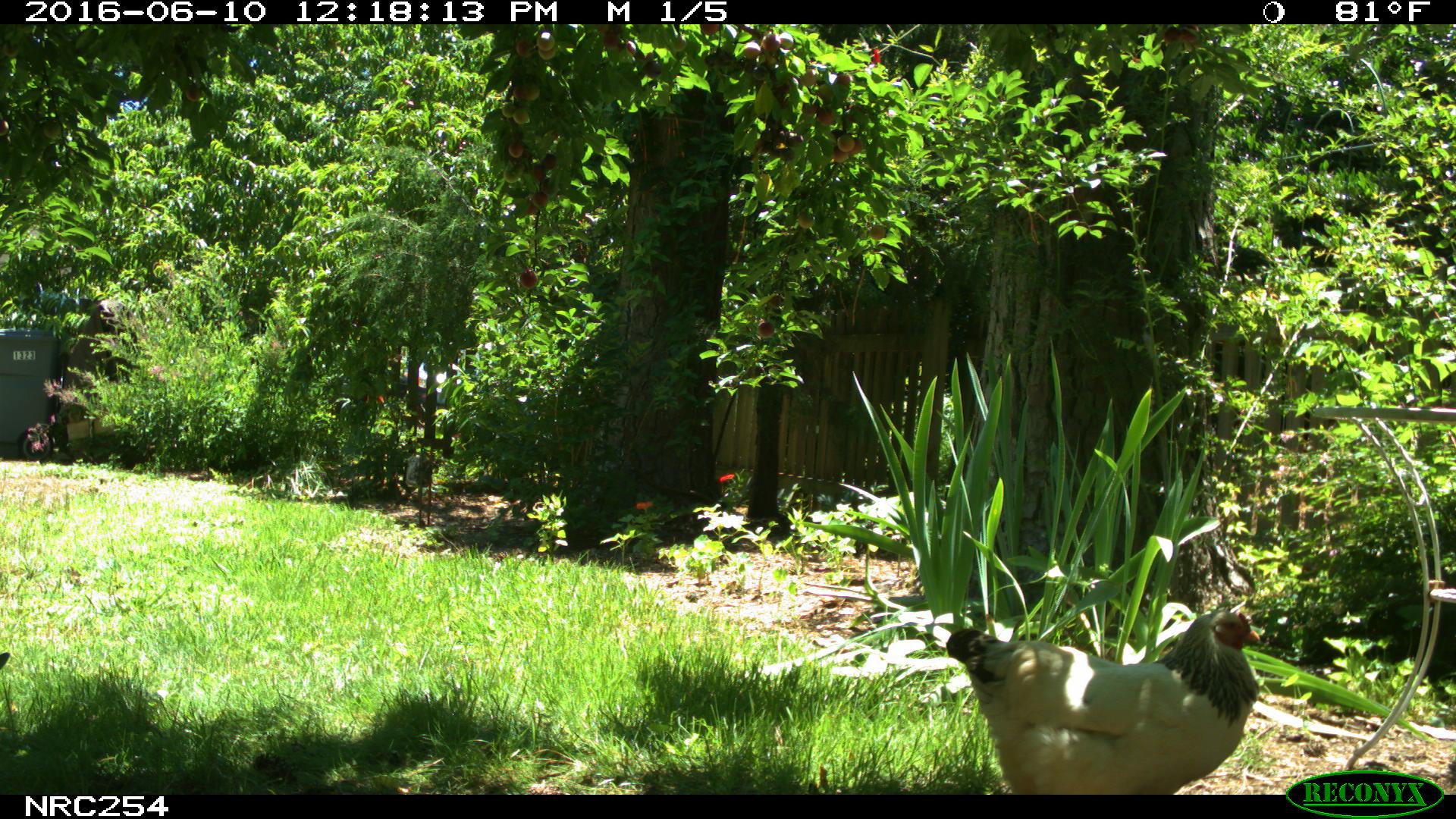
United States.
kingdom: Animalia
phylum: Chordata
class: Aves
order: Galliformes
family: Phasianidae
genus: Gallus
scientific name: Gallus gallus domesticus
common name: domestic chicken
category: Chicken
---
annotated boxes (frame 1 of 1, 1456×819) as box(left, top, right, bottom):
Chicken: box(937, 596, 1260, 790)